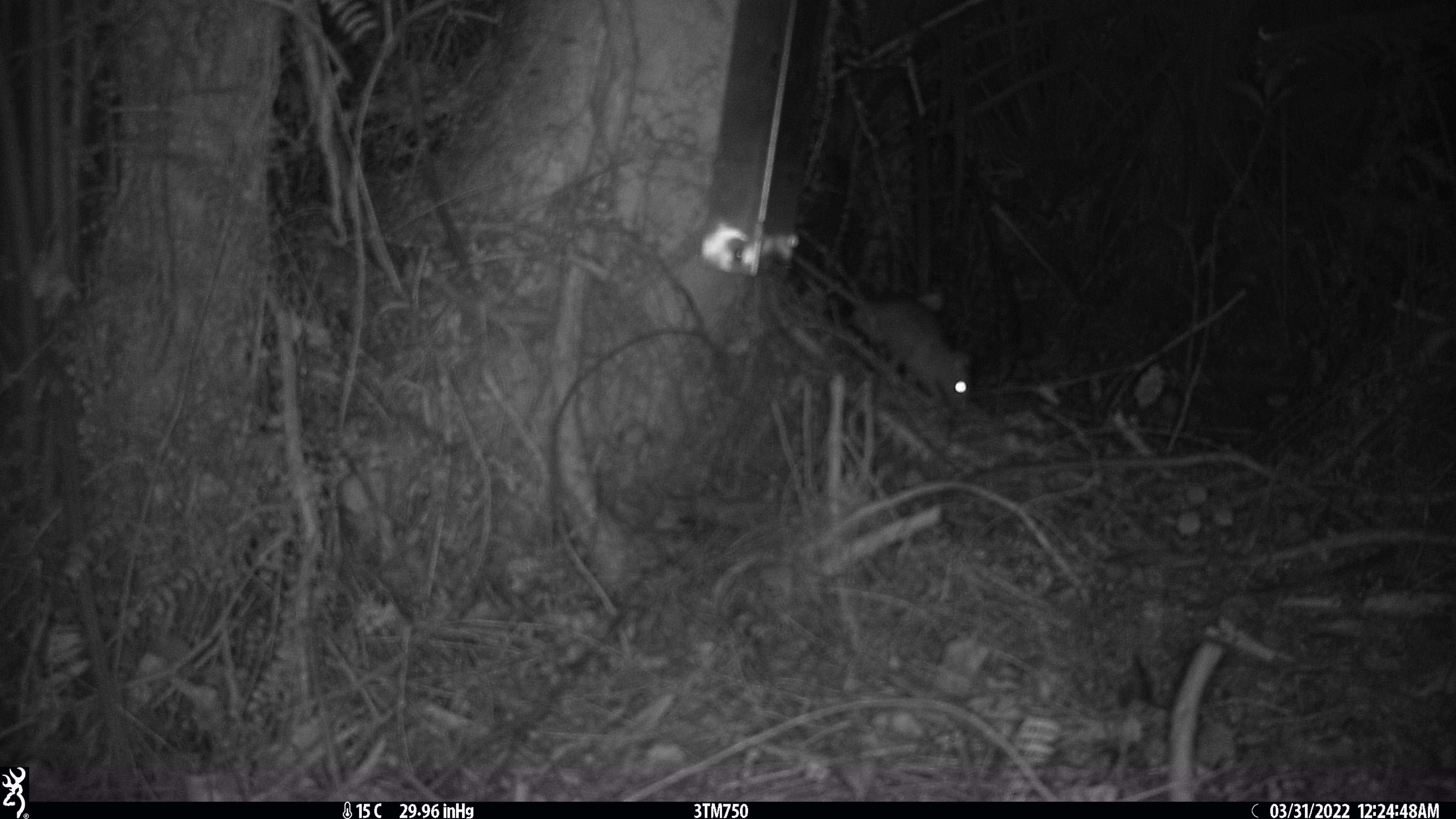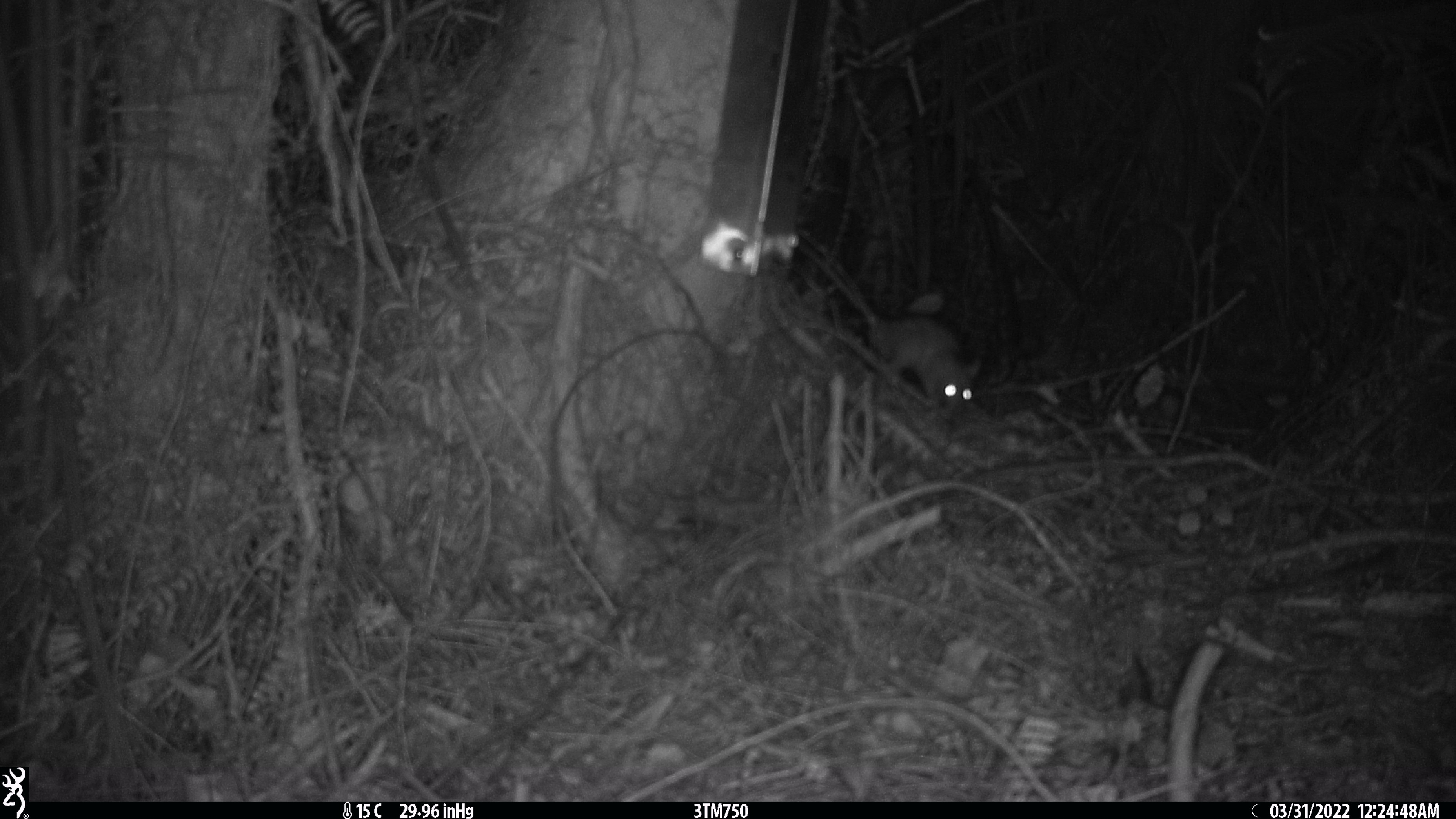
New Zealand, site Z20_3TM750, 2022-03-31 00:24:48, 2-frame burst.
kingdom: Animalia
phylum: Chordata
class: Mammalia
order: Rodentia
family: Muridae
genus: Rattus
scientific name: Rattus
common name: rat